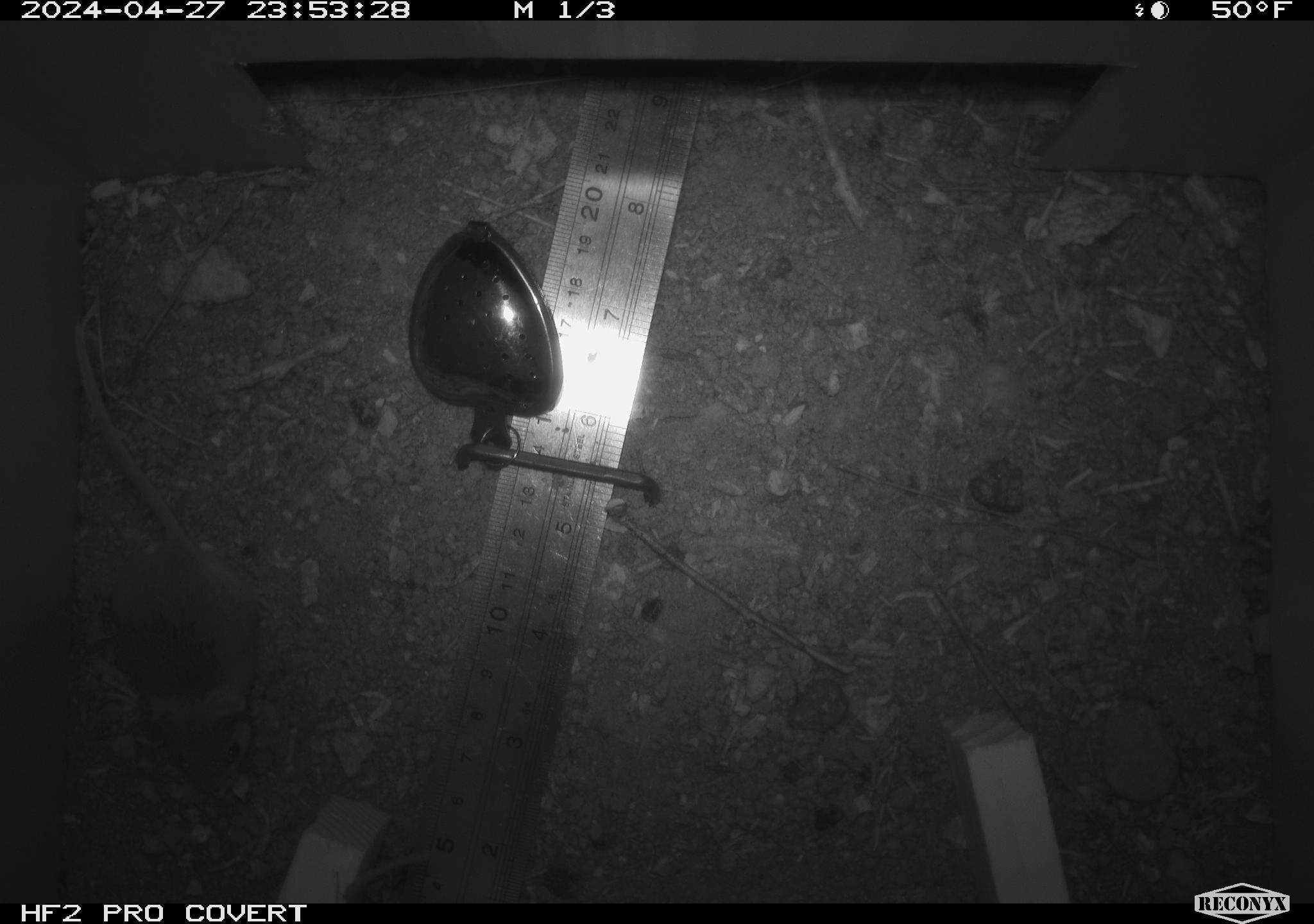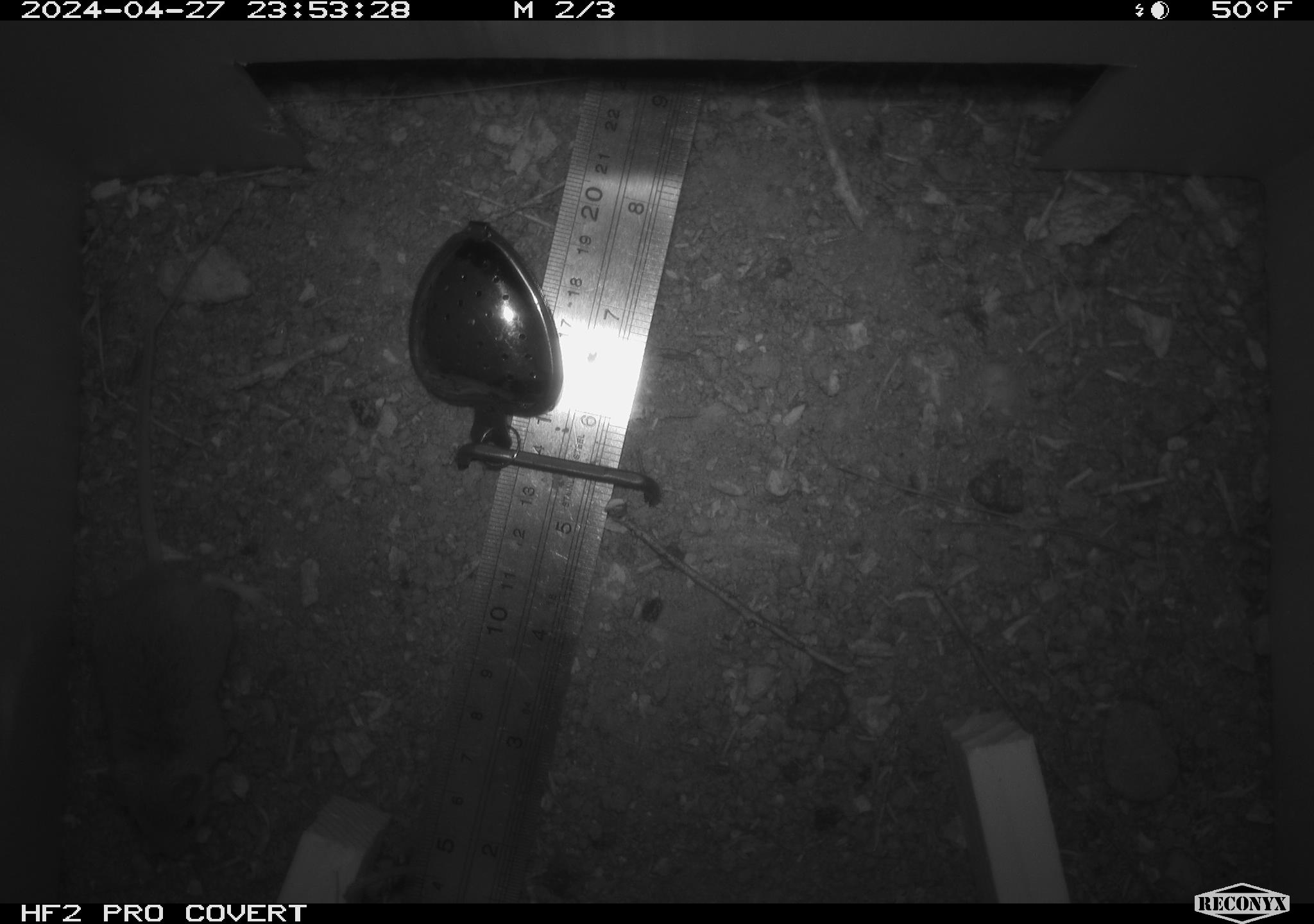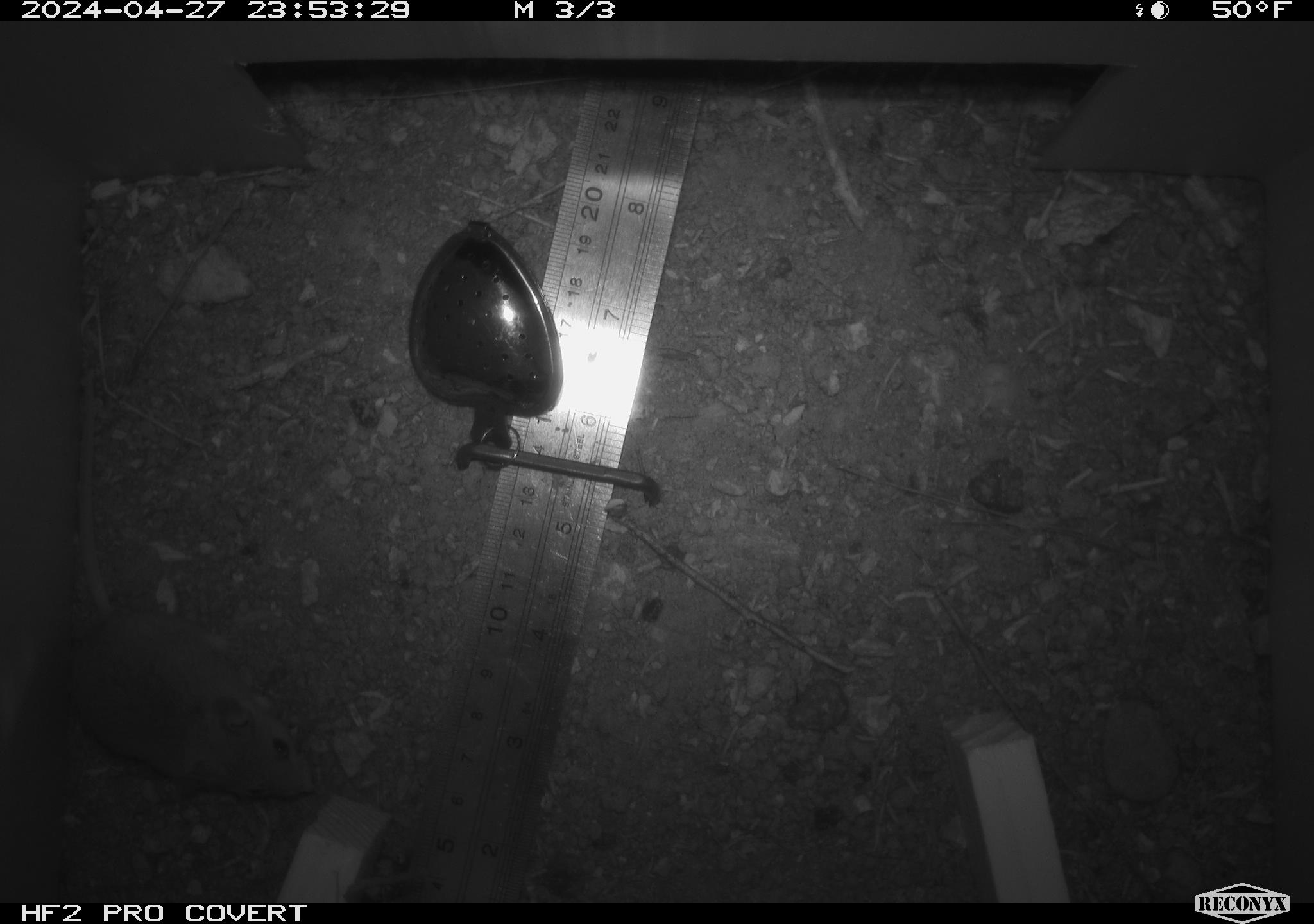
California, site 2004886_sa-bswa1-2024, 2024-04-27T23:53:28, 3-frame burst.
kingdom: Animalia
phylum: Chordata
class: Mammalia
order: Rodentia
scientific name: Rodentia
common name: mouse species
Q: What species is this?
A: Mouse species (Rodentia).